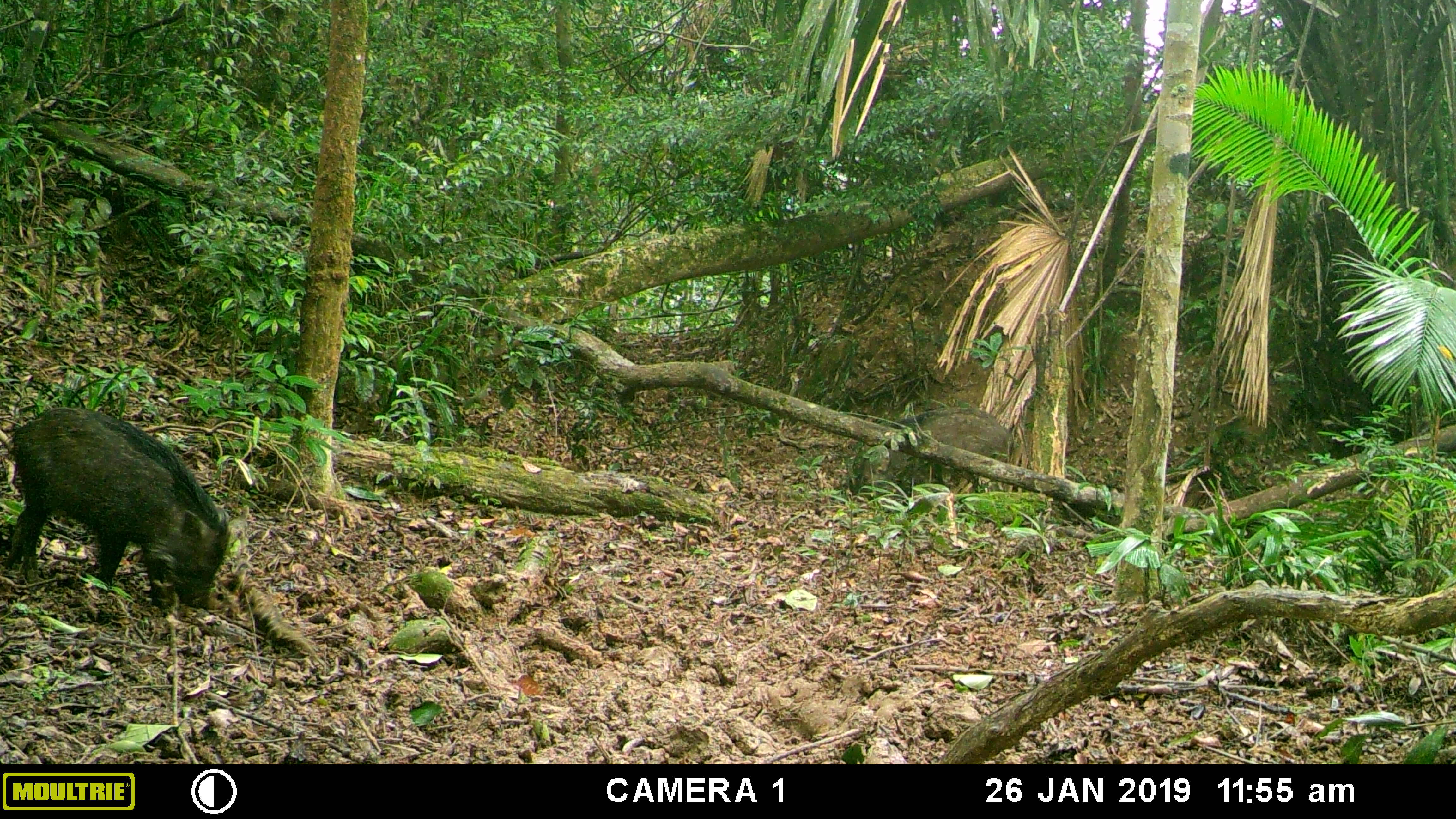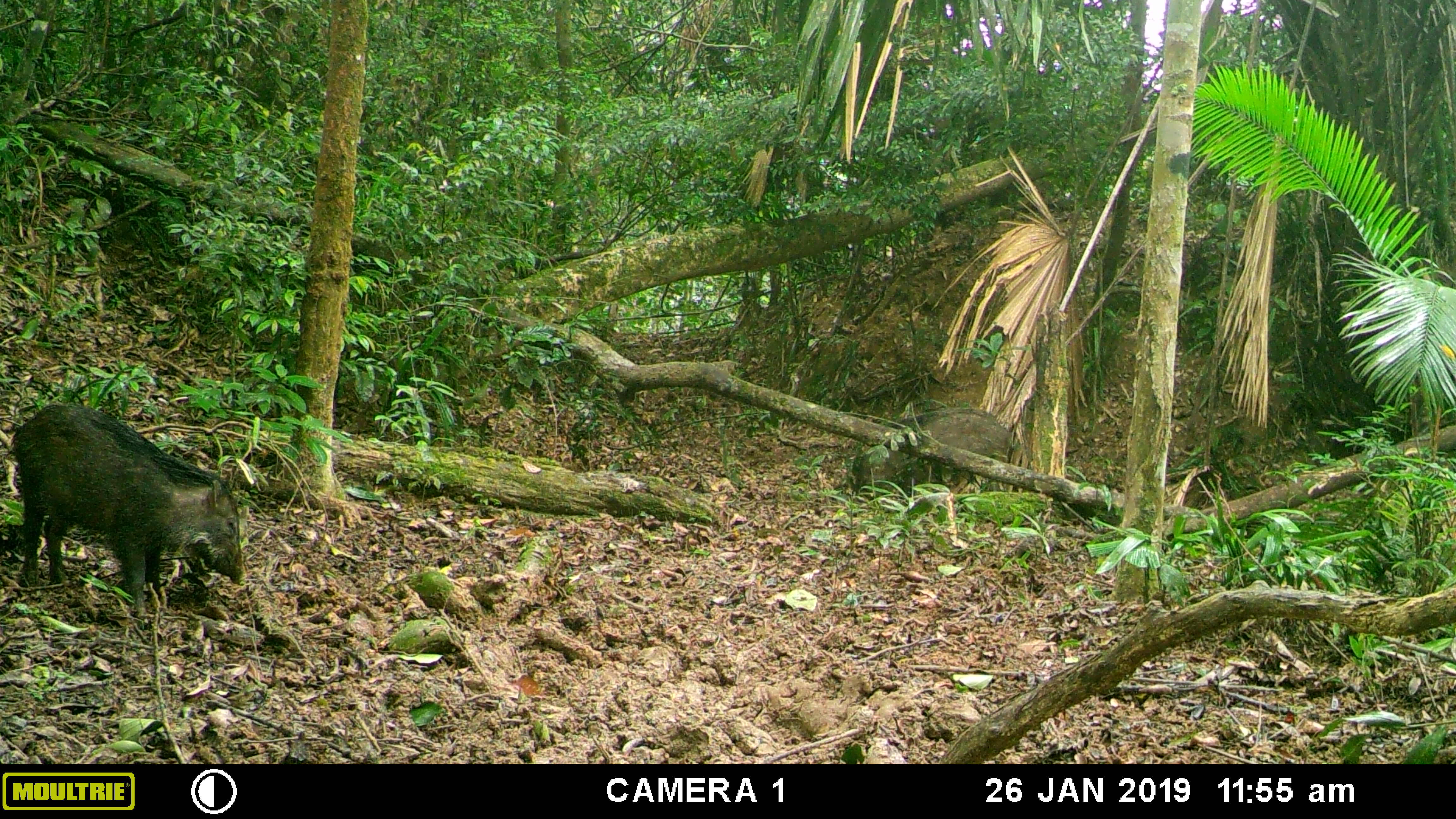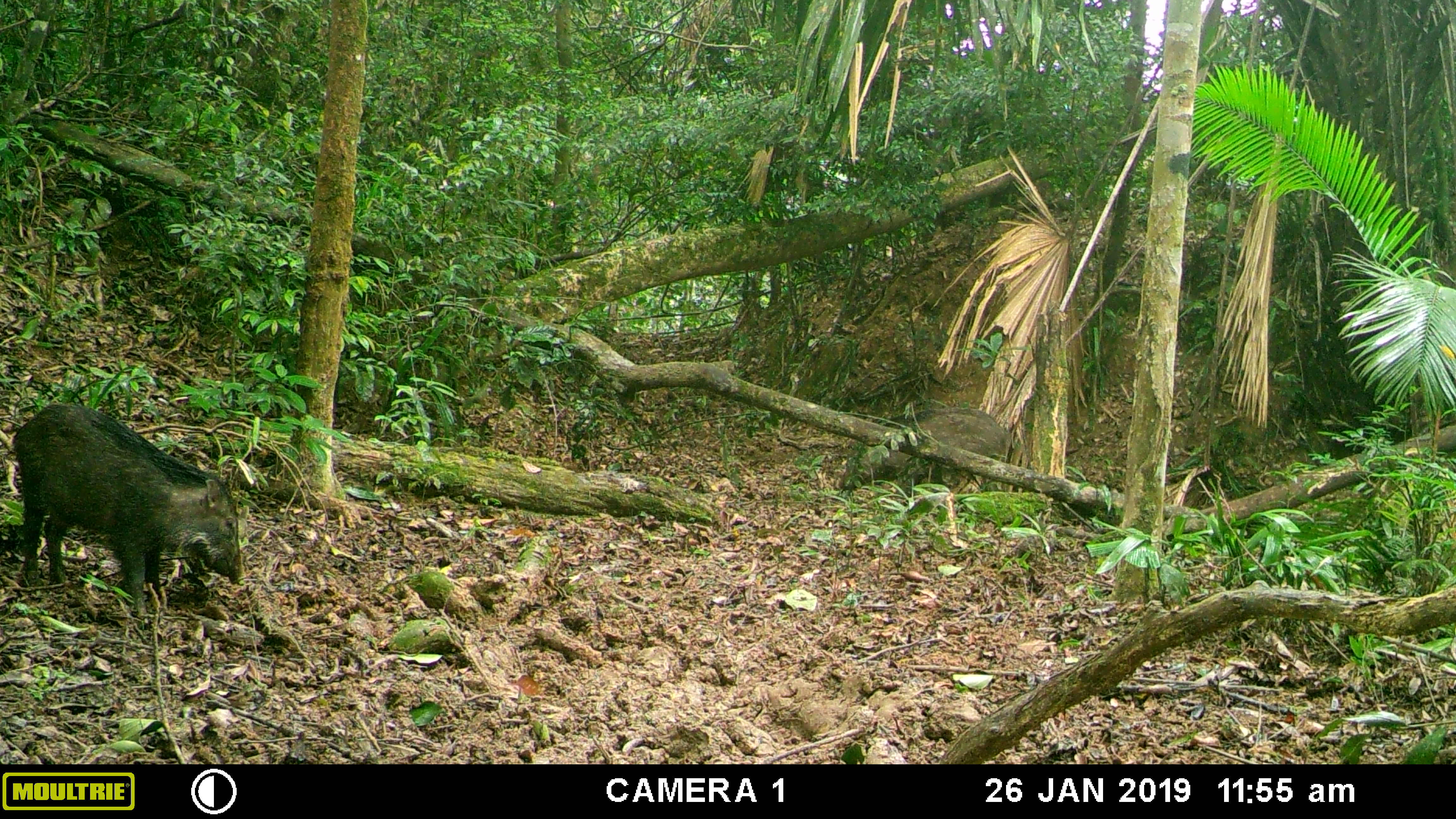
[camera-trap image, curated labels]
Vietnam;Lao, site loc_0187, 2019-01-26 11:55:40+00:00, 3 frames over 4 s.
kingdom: Animalia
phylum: Chordata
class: Mammalia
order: Artiodactyla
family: Suidae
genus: Sus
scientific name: Sus scrofa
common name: eurasian wild pig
Eurasian wild pig (Sus scrofa). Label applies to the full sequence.